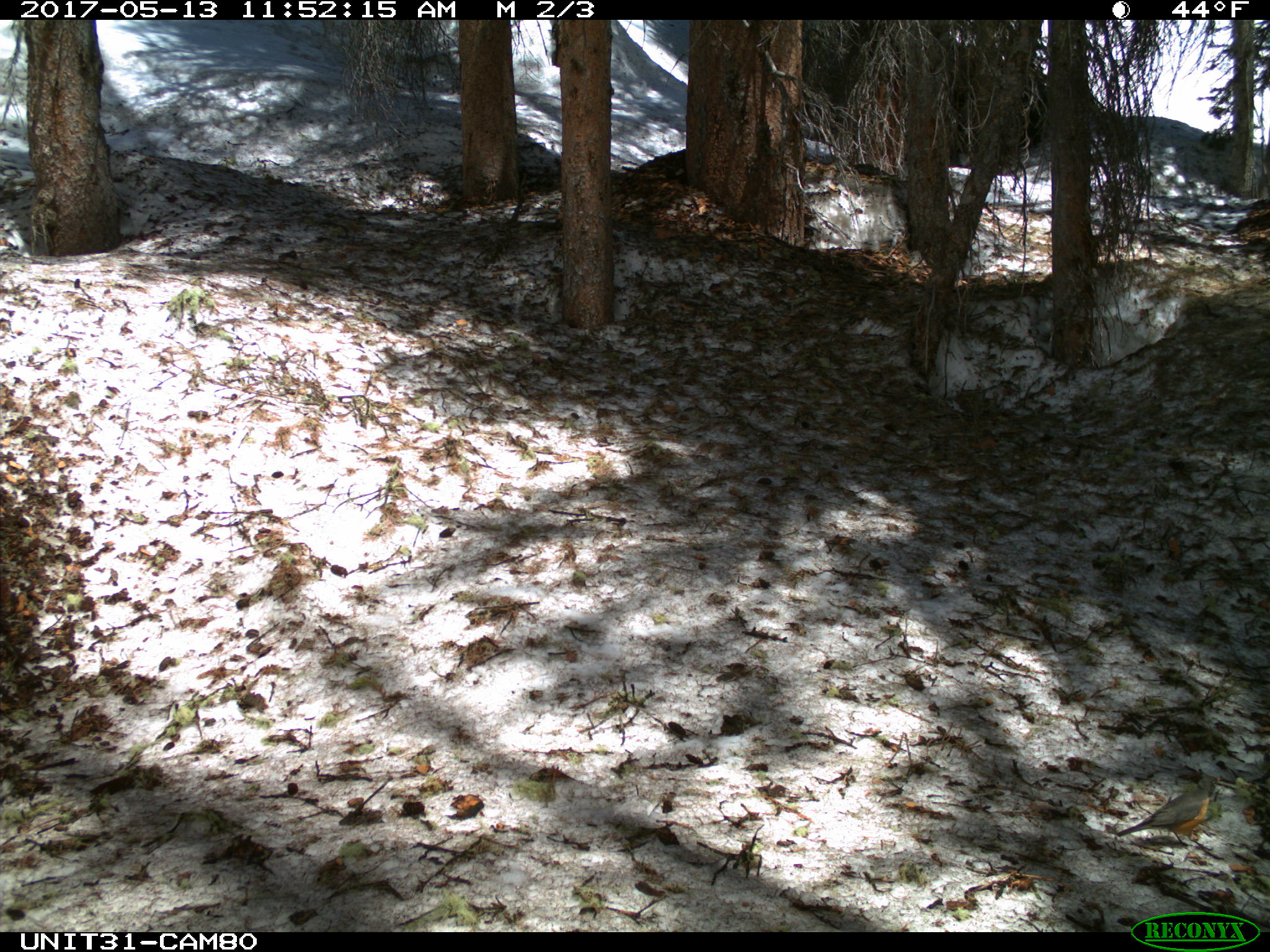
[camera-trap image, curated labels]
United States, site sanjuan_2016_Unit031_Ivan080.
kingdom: Animalia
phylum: Chordata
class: Aves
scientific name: Aves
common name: birds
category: unidentified bird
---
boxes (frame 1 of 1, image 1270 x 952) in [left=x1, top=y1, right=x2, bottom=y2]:
animal: [left=1117, top=773, right=1230, bottom=851]